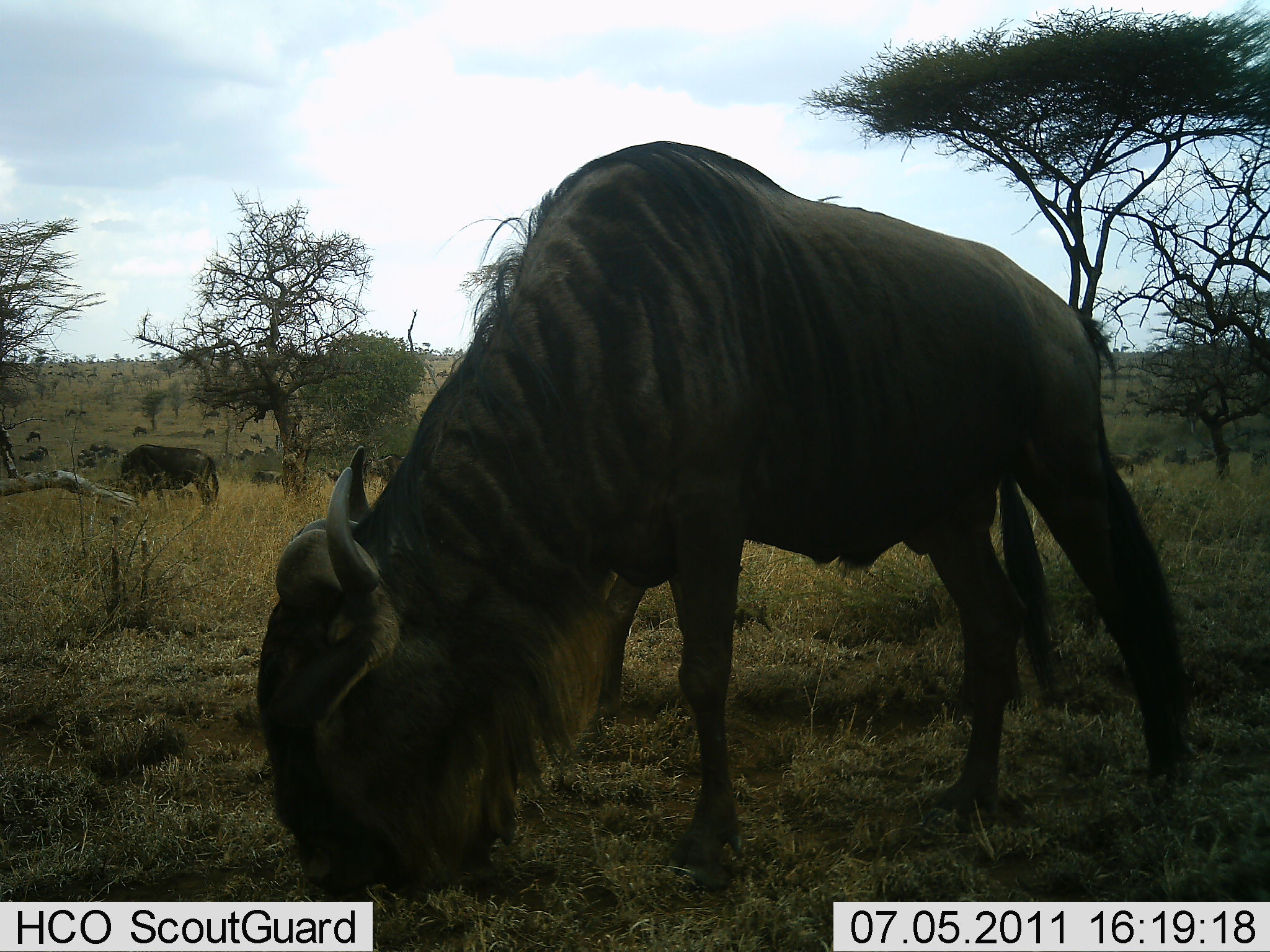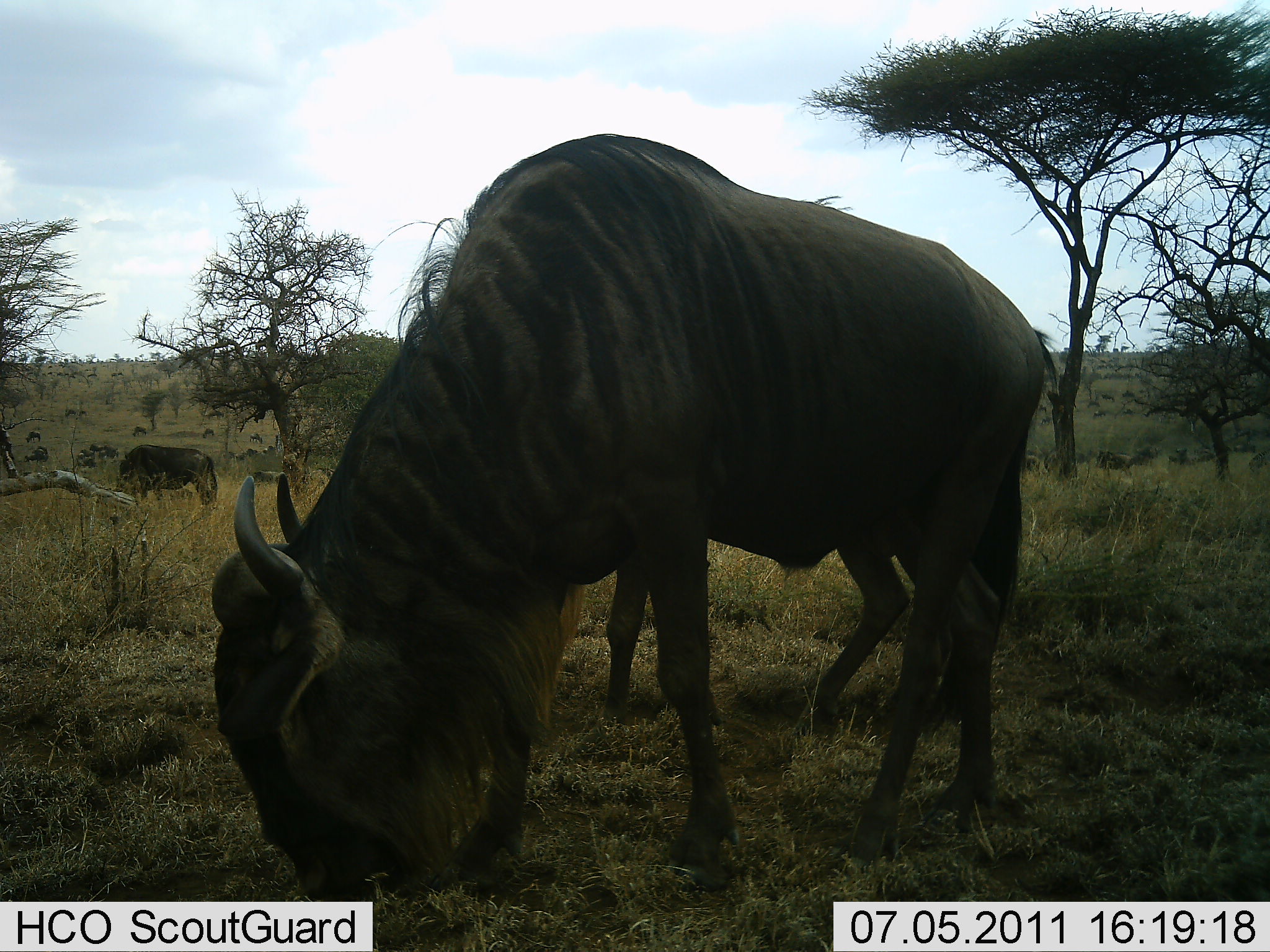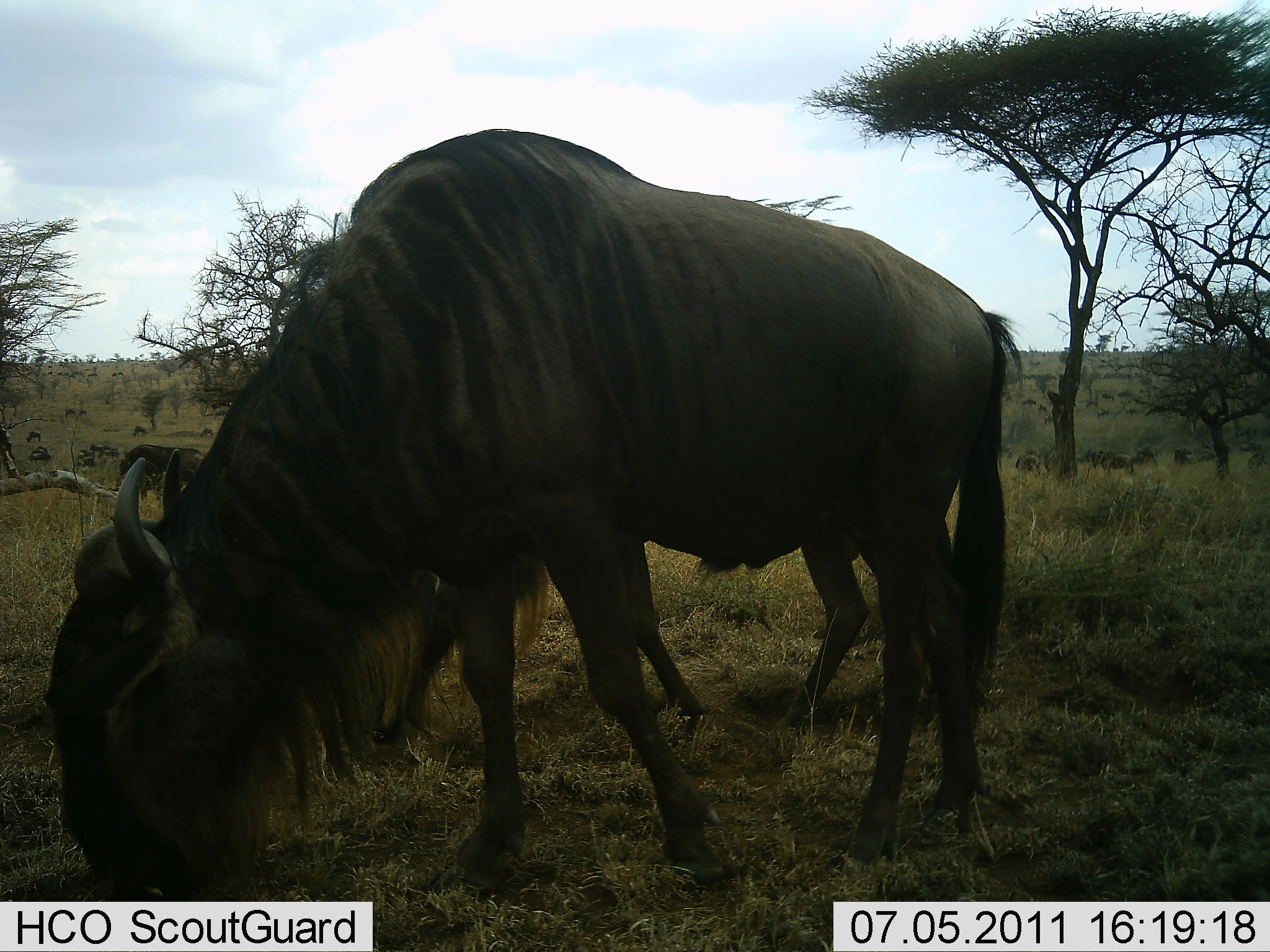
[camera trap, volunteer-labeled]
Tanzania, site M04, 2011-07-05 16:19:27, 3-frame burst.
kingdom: Animalia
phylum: Chordata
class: Mammalia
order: Artiodactyla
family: Bovidae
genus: Connochaetes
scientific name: Connochaetes taurinus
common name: blue wildebeest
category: wildebeest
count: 11-50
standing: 17%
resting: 0%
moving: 17%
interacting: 8%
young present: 0%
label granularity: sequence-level